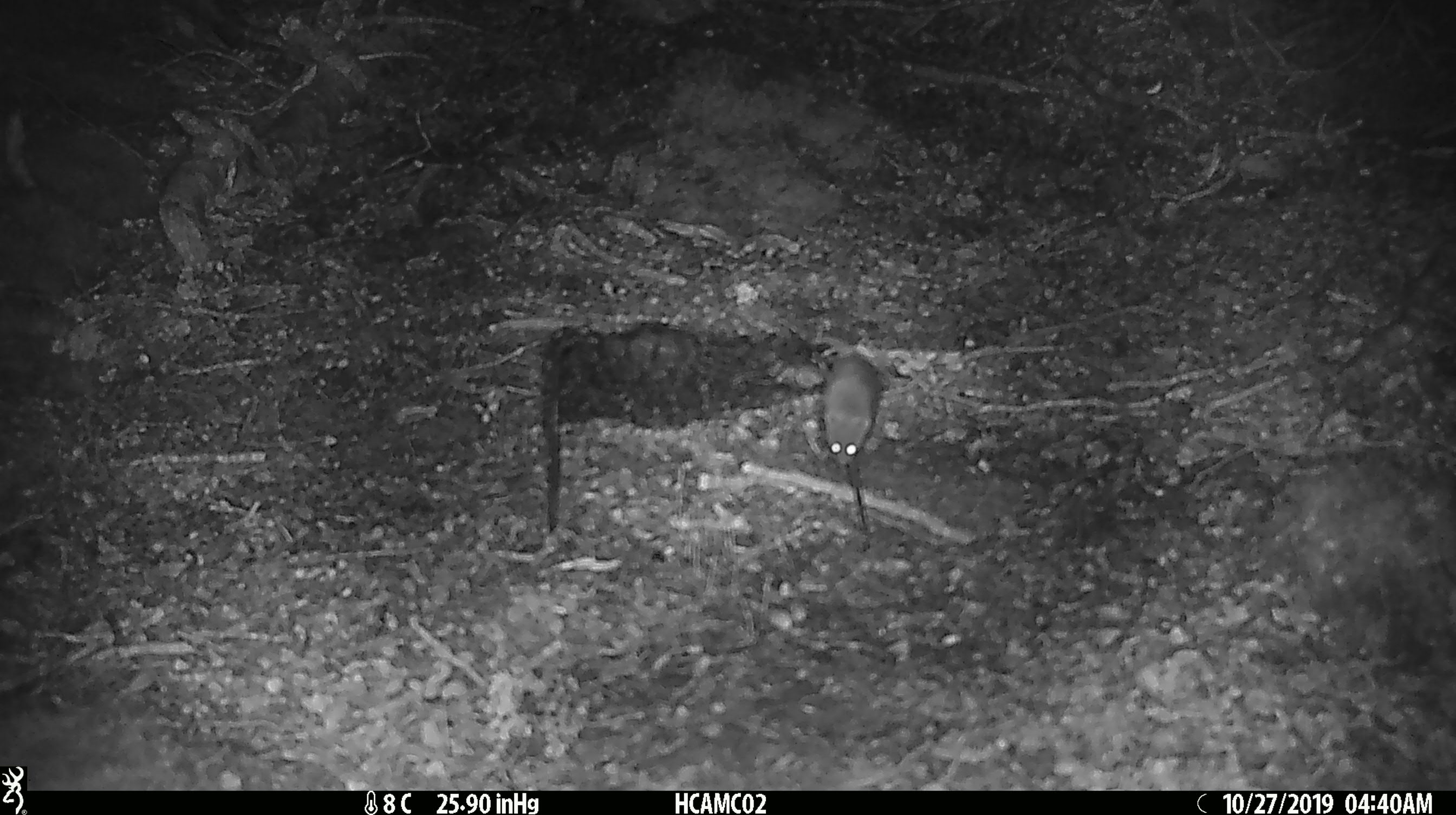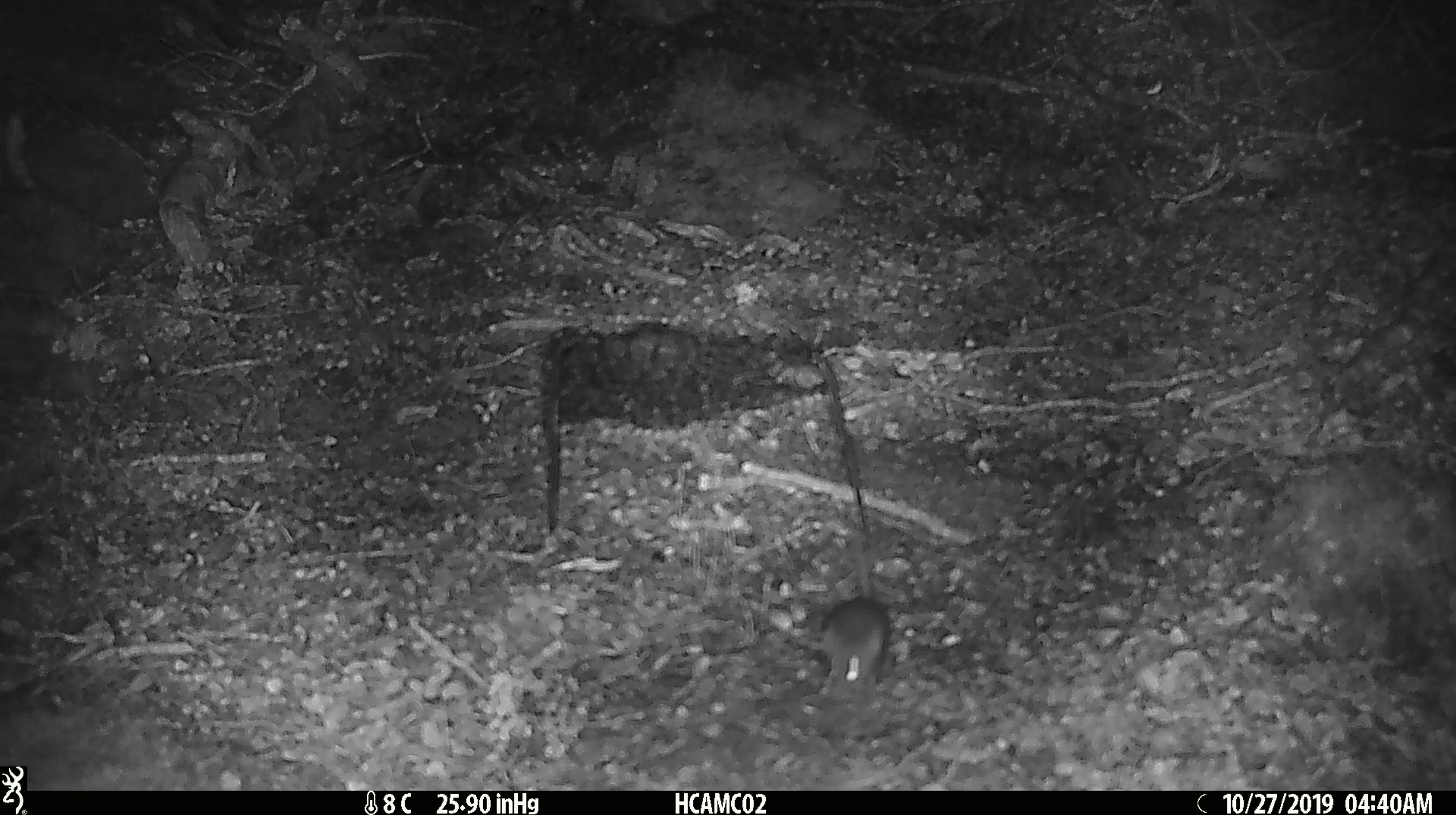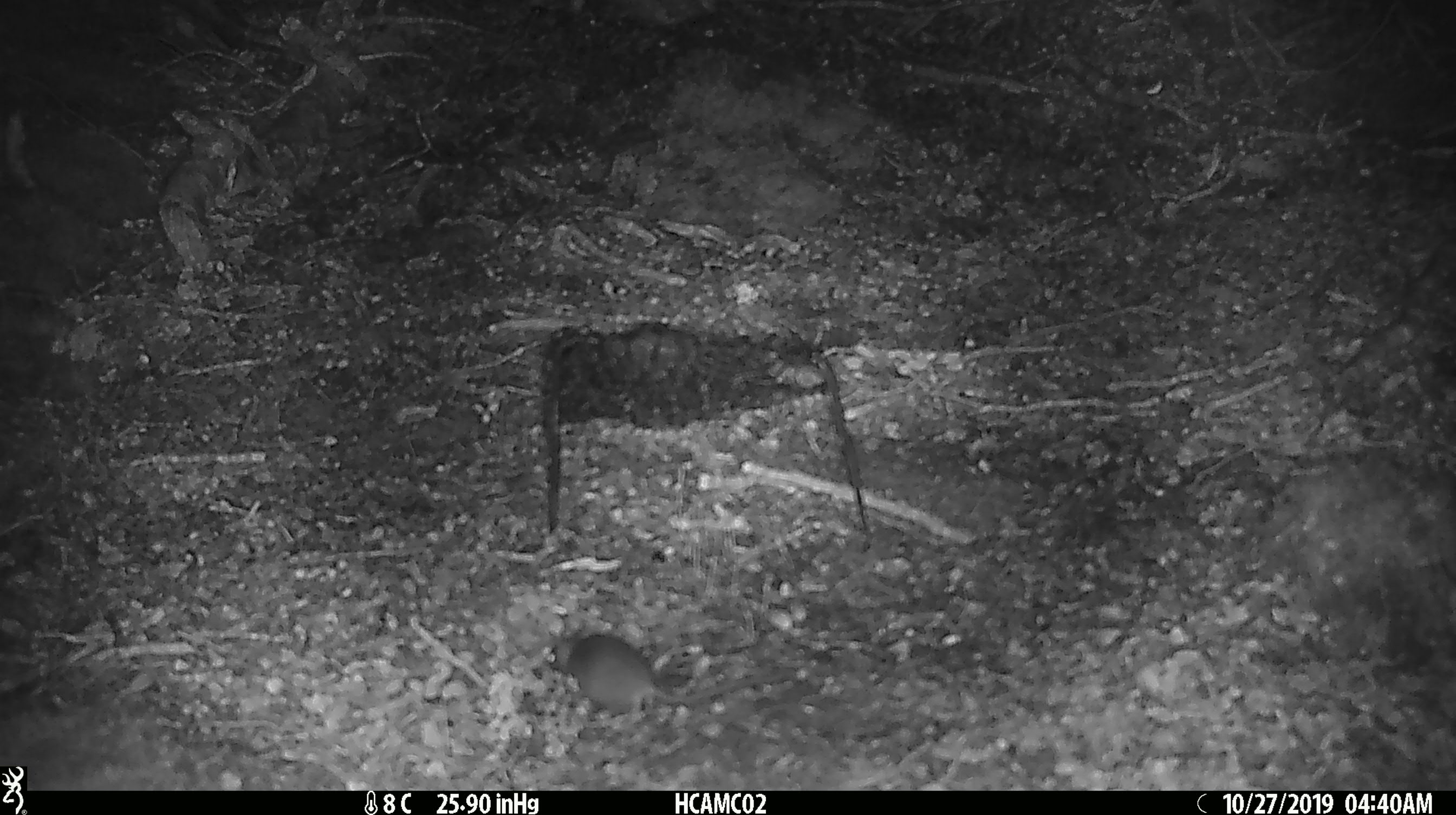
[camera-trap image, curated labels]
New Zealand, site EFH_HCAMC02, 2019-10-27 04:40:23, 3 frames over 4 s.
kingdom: Animalia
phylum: Chordata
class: Mammalia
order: Rodentia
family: Muridae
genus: Mus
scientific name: Mus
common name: mouse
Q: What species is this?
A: Mouse (Mus).